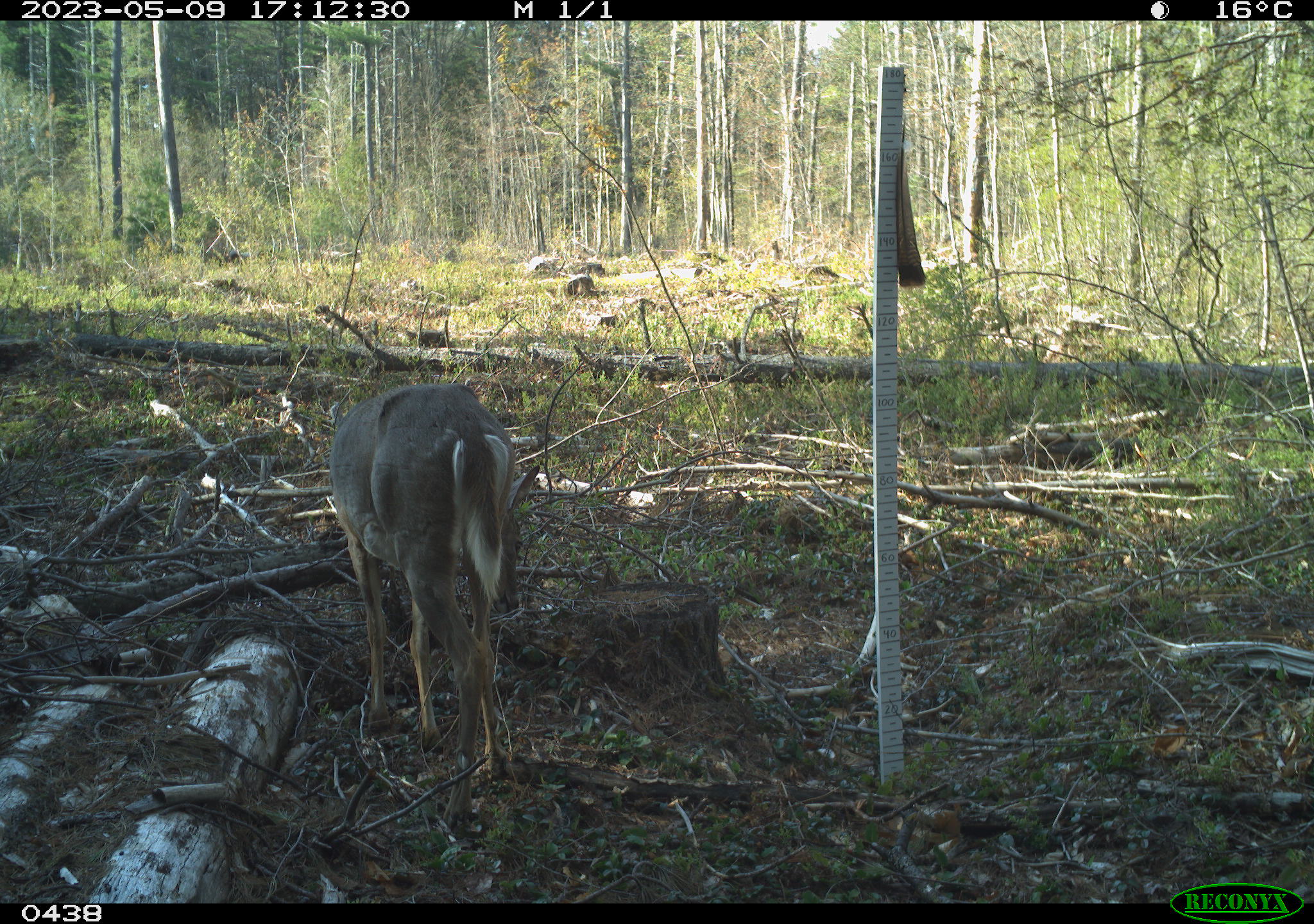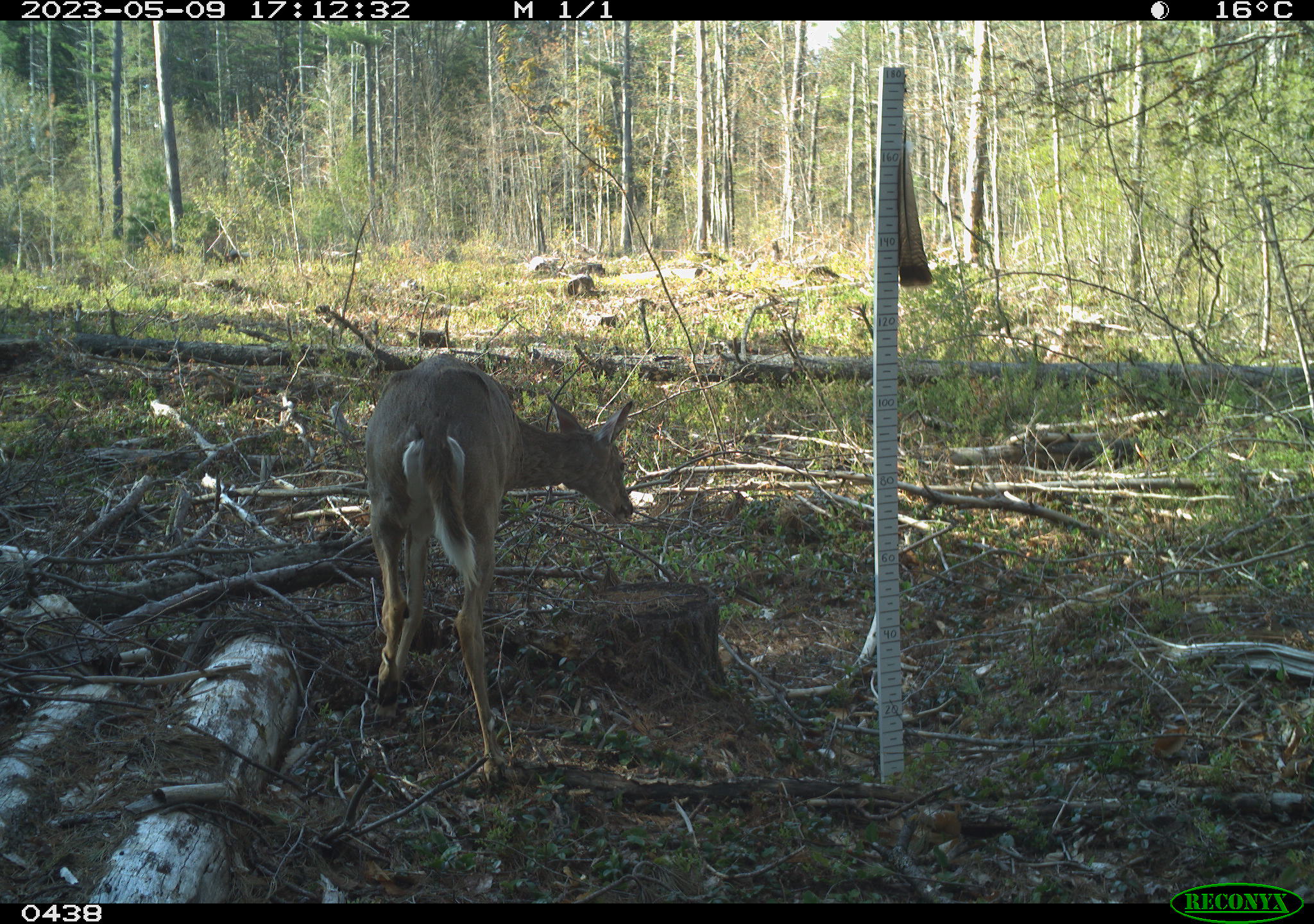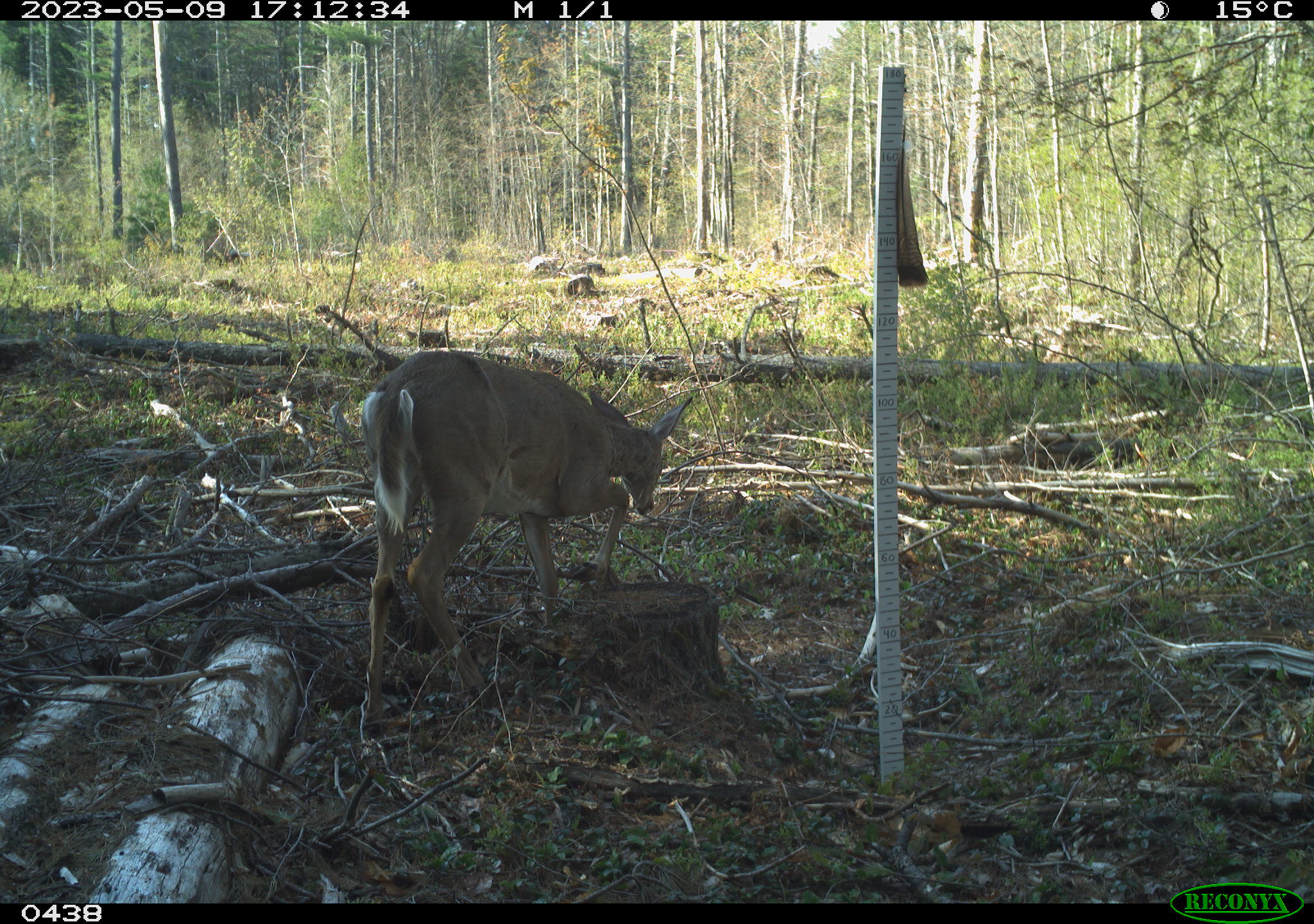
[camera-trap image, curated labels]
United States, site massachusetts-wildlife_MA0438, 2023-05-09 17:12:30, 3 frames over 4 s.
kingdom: Animalia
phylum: Chordata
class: Mammalia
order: Artiodactyla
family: Cervidae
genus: Odocoileus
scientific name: Odocoileus virginianus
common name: white-tailed deer